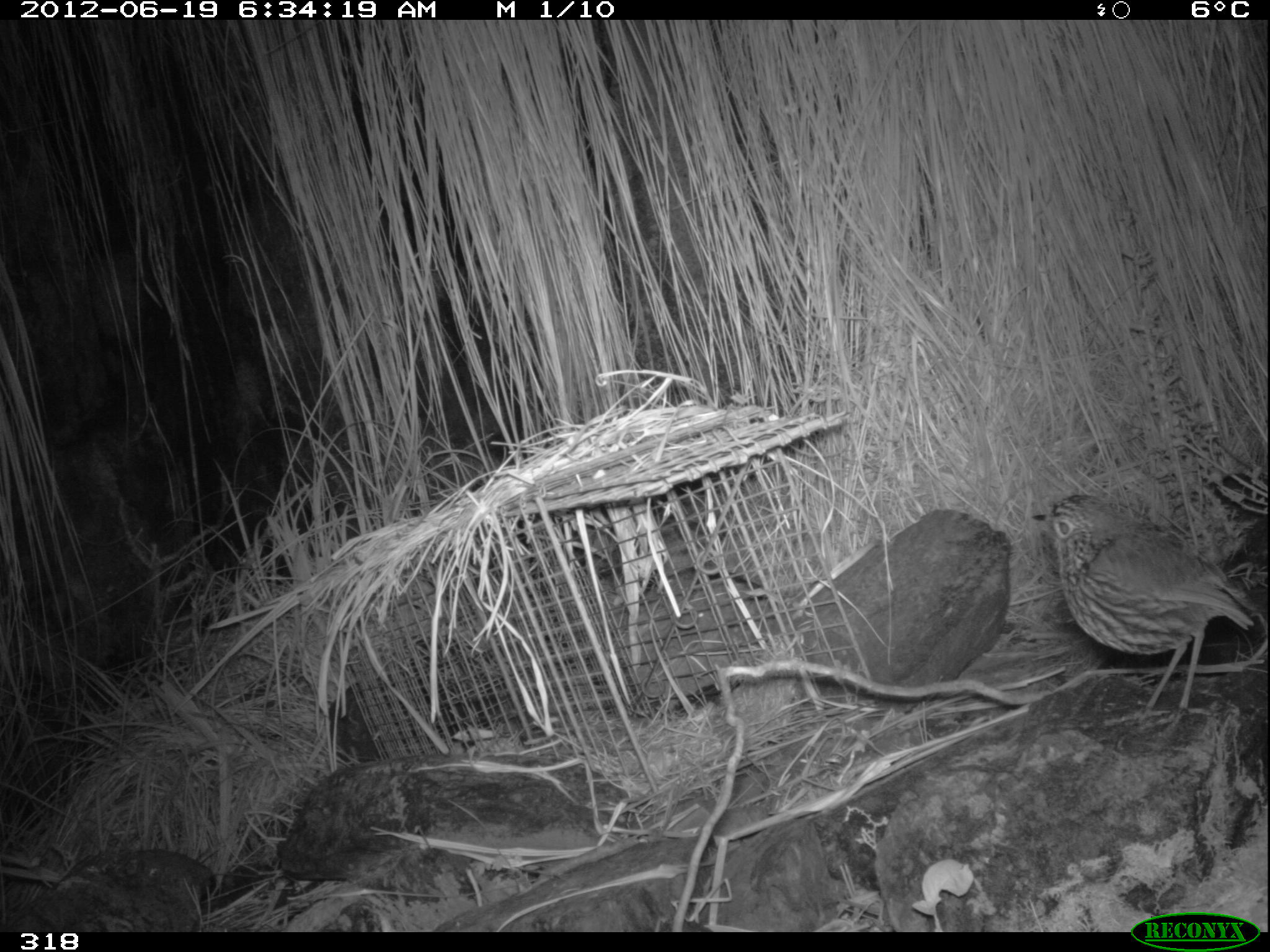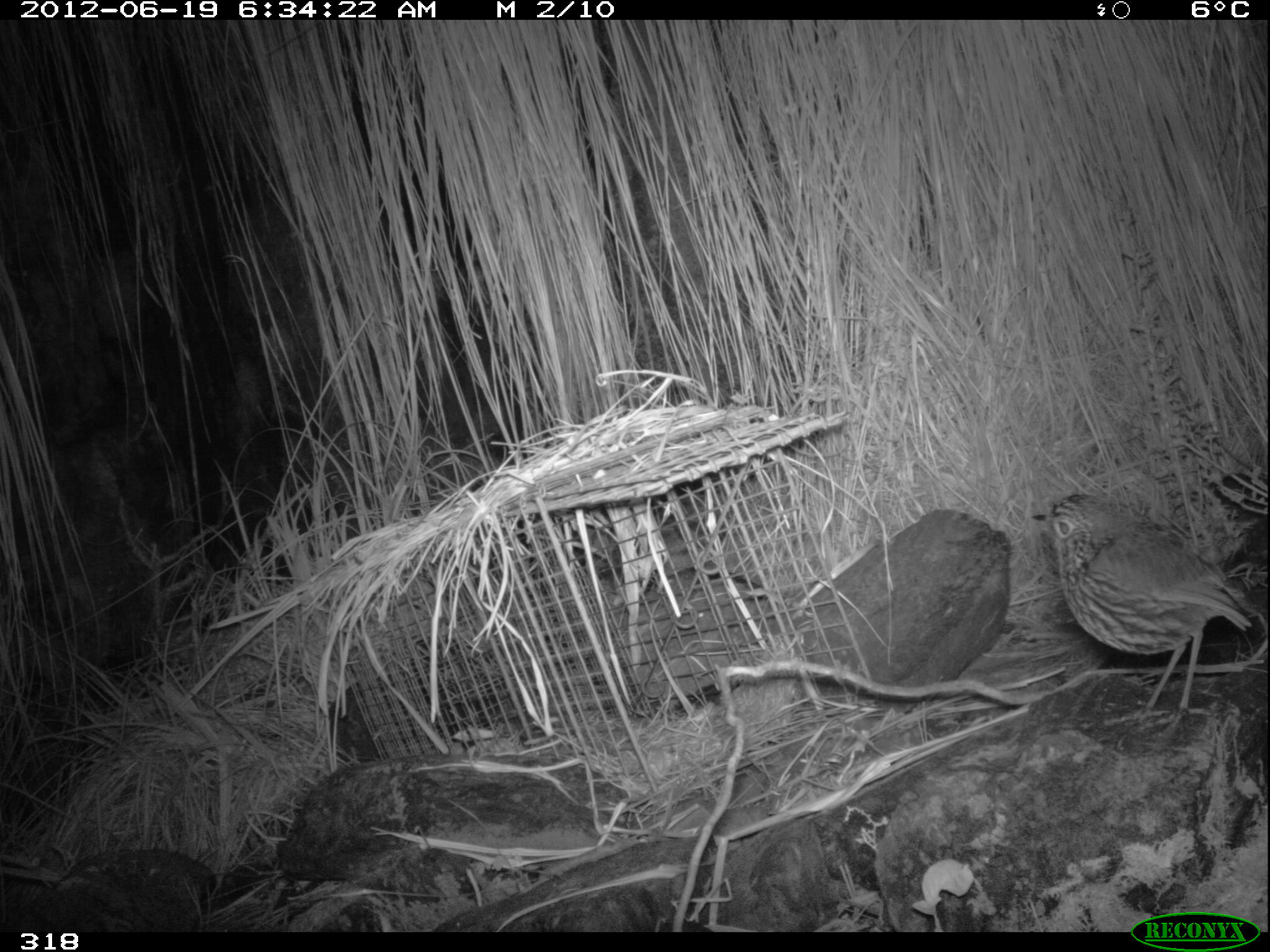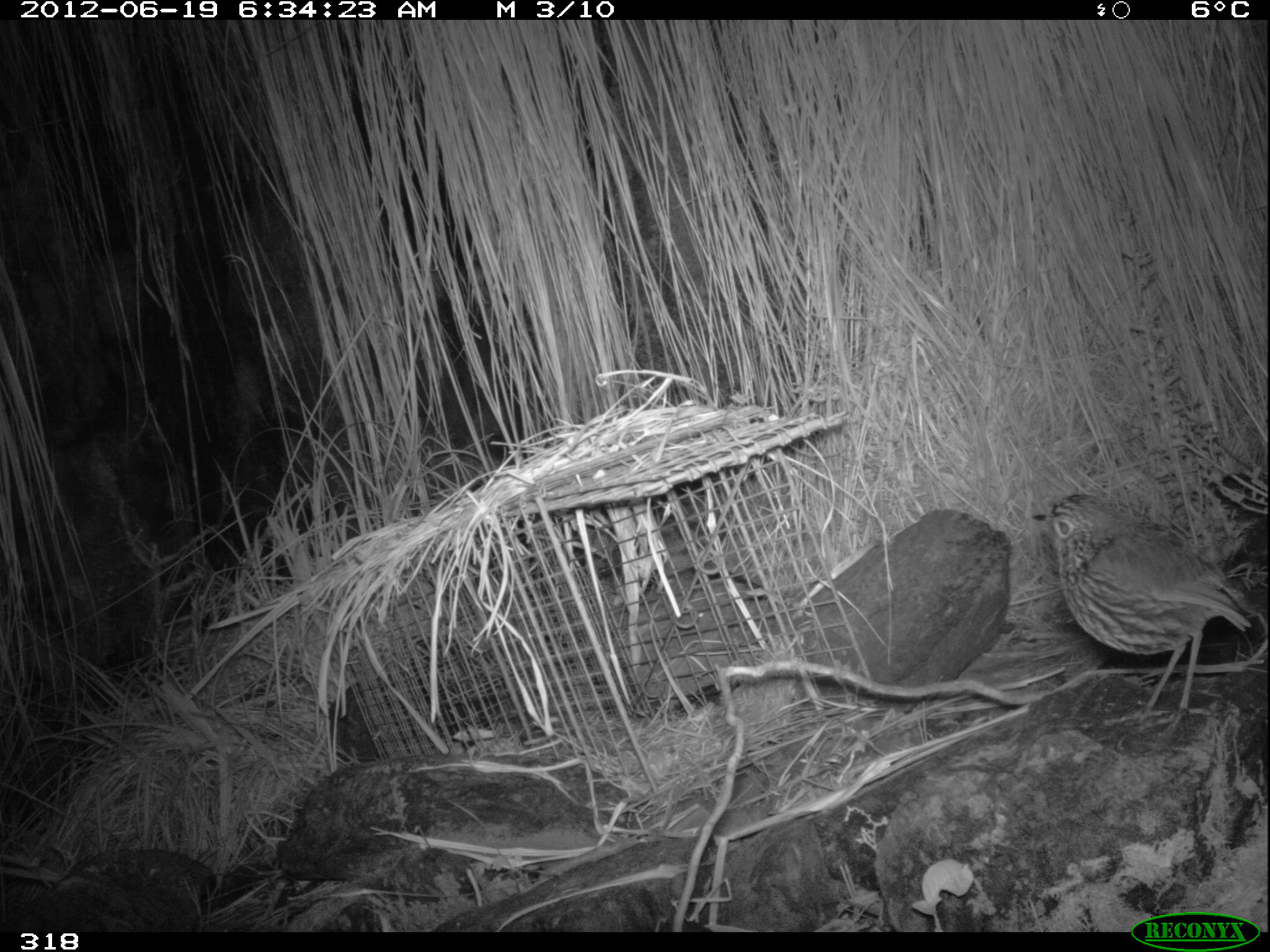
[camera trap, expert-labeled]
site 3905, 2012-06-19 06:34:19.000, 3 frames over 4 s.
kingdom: Animalia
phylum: Chordata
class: Aves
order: Passeriformes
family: Grallariidae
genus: Grallaria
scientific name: Grallaria andicolus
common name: stripe-headed antpitta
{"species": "Grallaria andicolus (stripe-headed antpitta)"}